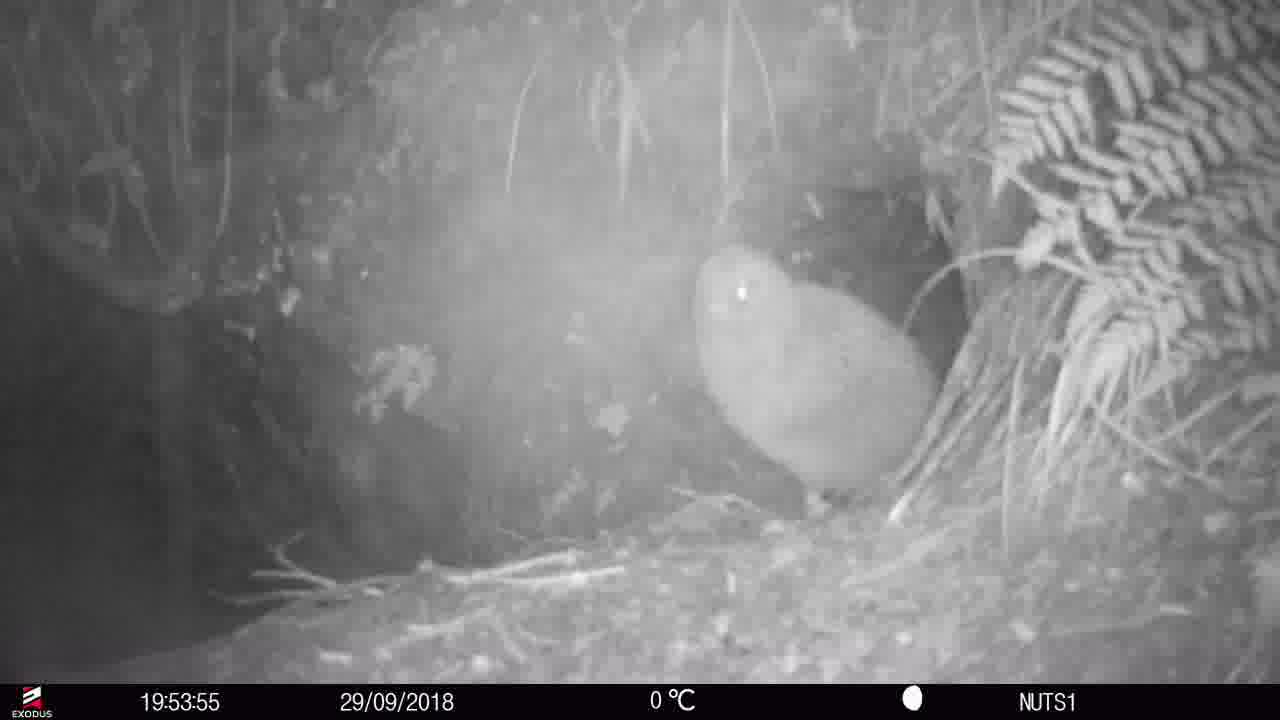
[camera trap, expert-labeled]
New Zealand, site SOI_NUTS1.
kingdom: Animalia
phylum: Chordata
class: Aves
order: Apterygiformes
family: Apterygidae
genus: Apteryx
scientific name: Apteryx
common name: kiwi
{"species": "kiwi (Apteryx)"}